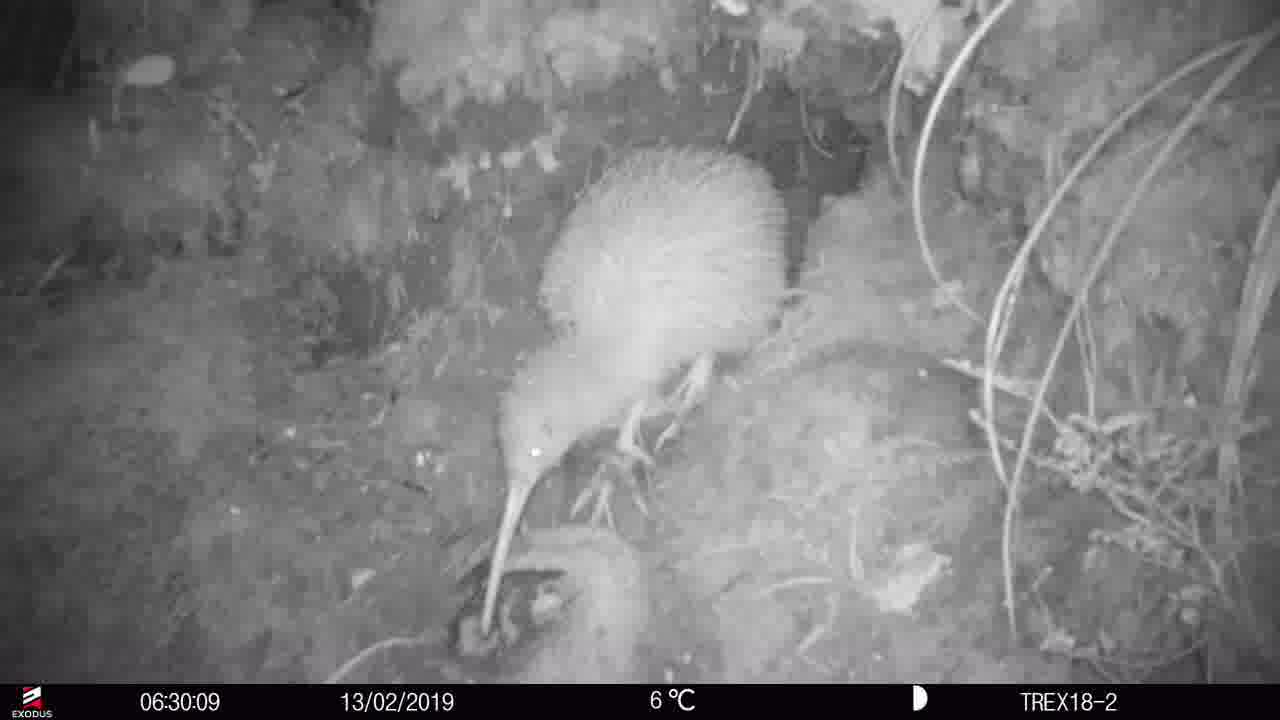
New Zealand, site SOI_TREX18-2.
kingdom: Animalia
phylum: Chordata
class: Aves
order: Apterygiformes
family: Apterygidae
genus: Apteryx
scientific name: Apteryx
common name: kiwi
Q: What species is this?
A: Kiwi (Apteryx).